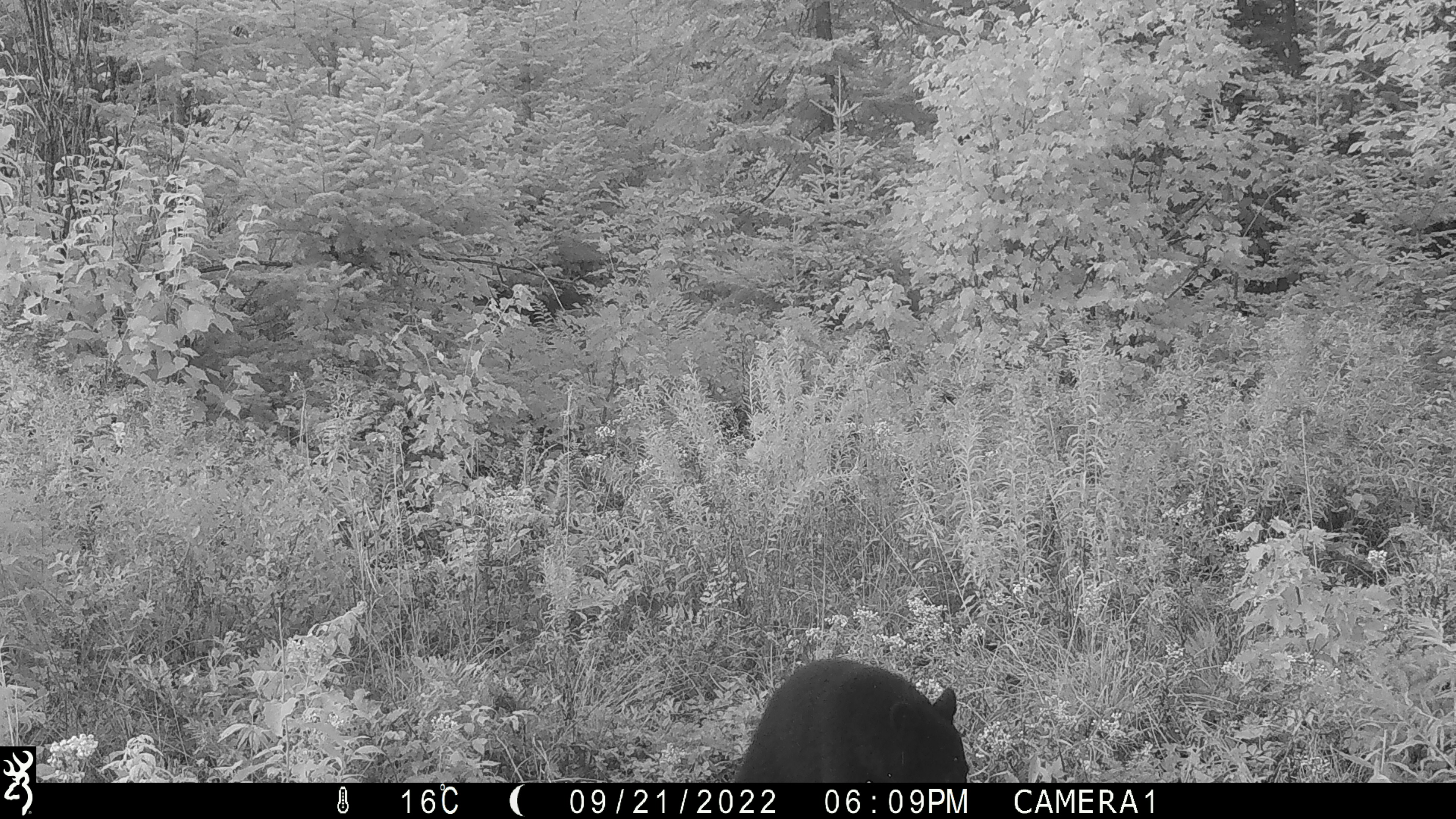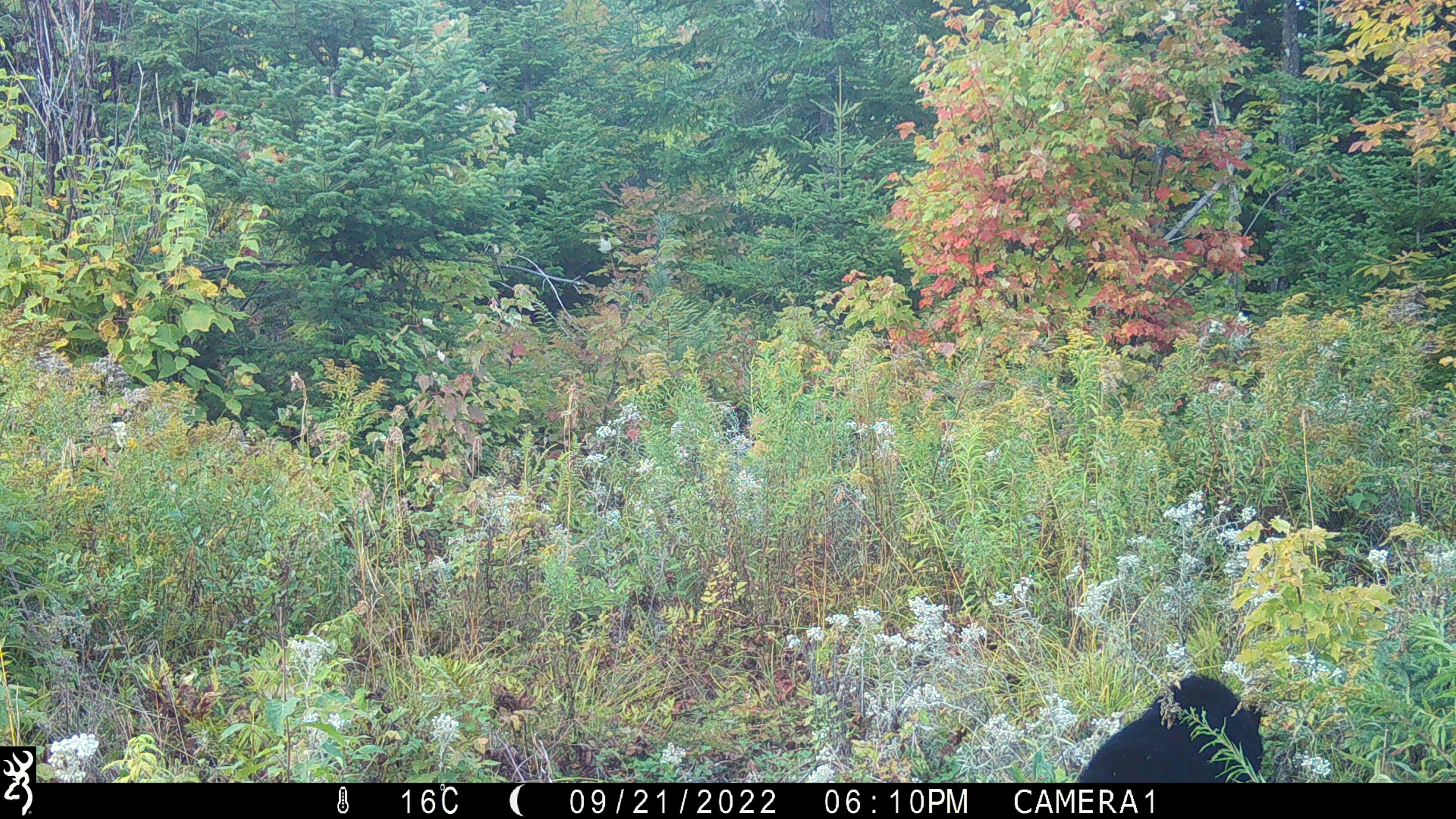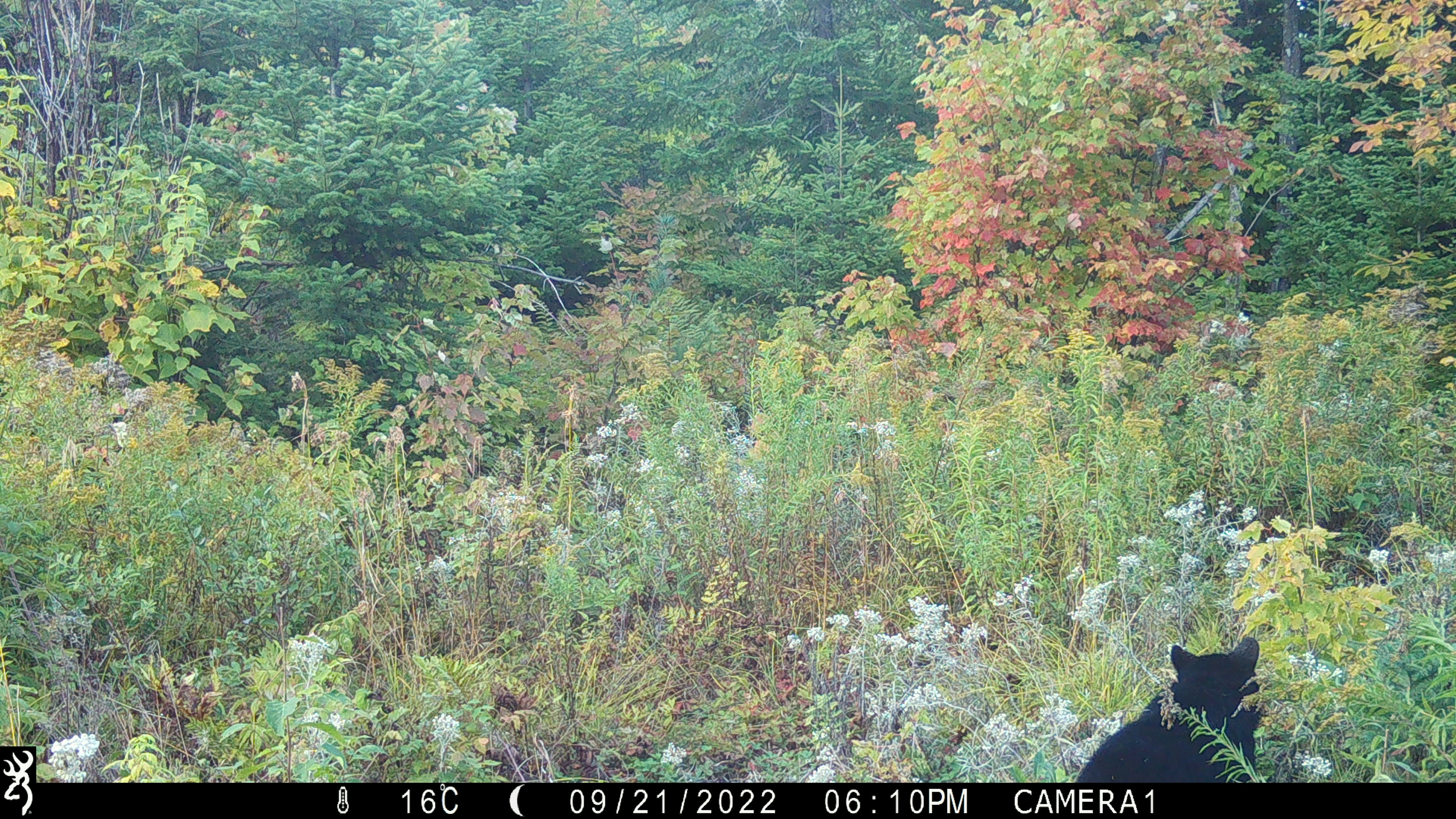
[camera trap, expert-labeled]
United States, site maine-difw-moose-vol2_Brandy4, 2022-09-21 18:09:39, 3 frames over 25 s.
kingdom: Animalia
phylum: Chordata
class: Mammalia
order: Carnivora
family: Ursidae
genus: Ursus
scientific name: Ursus americanus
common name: black bear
Black bear (Ursus americanus).